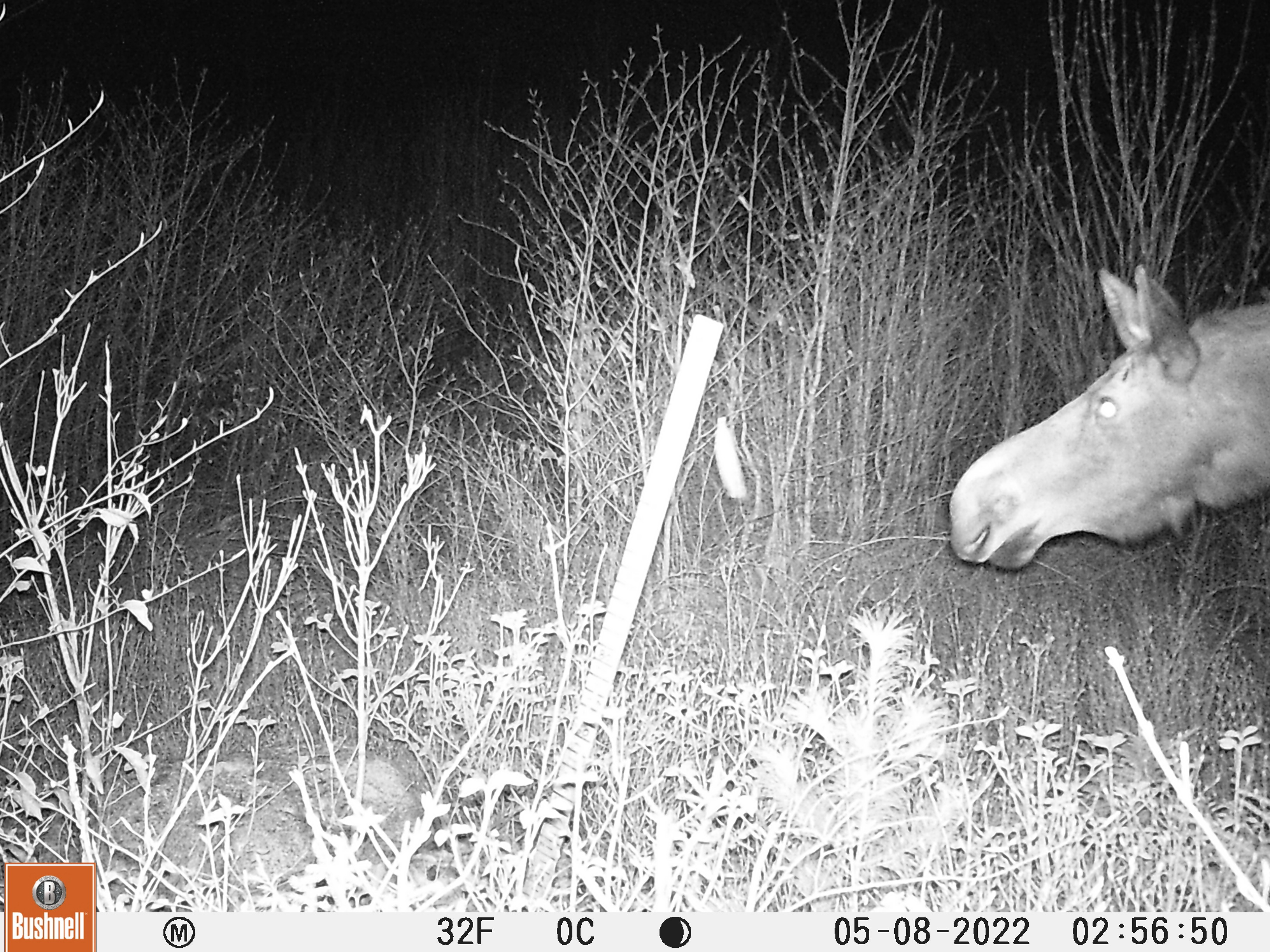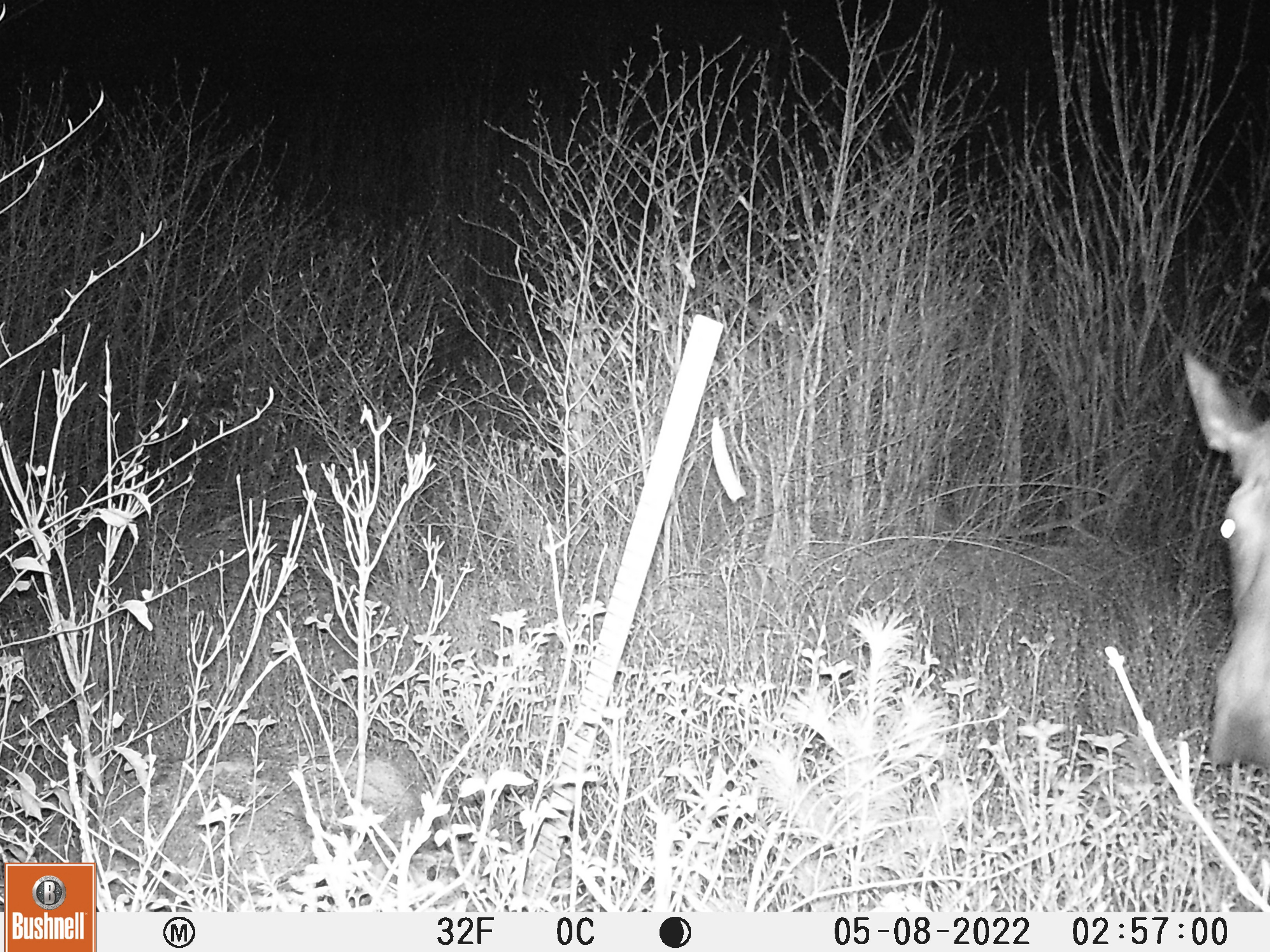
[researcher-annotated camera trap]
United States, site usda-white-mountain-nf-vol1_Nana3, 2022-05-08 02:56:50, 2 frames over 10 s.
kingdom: Animalia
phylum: Chordata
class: Mammalia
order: Artiodactyla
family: Cervidae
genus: Alces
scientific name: Alces alces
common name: moose